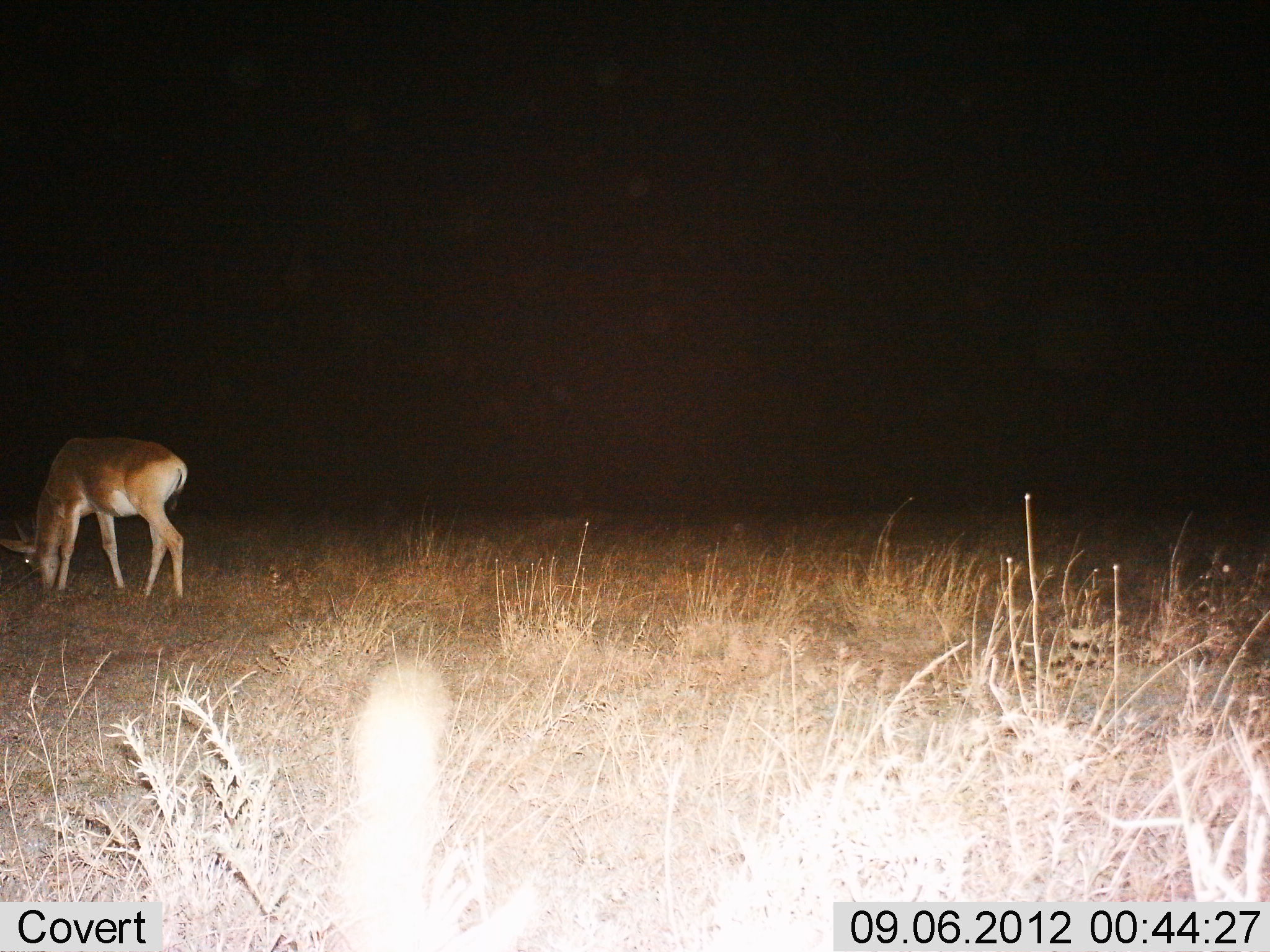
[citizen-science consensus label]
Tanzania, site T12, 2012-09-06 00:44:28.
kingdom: Animalia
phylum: Chordata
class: Mammalia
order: Artiodactyla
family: Bovidae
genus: Redunca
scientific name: Redunca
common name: reedbuck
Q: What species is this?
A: Reedbuck (Redunca).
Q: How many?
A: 1.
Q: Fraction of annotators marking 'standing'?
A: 0%.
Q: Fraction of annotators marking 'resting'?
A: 0%.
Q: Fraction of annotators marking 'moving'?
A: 0%.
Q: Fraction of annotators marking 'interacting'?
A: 0%.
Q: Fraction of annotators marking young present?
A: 0%.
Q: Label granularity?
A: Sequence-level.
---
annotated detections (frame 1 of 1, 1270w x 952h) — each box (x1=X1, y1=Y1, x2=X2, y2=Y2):
animal: (x1=0, y1=436, x2=188, y2=600)